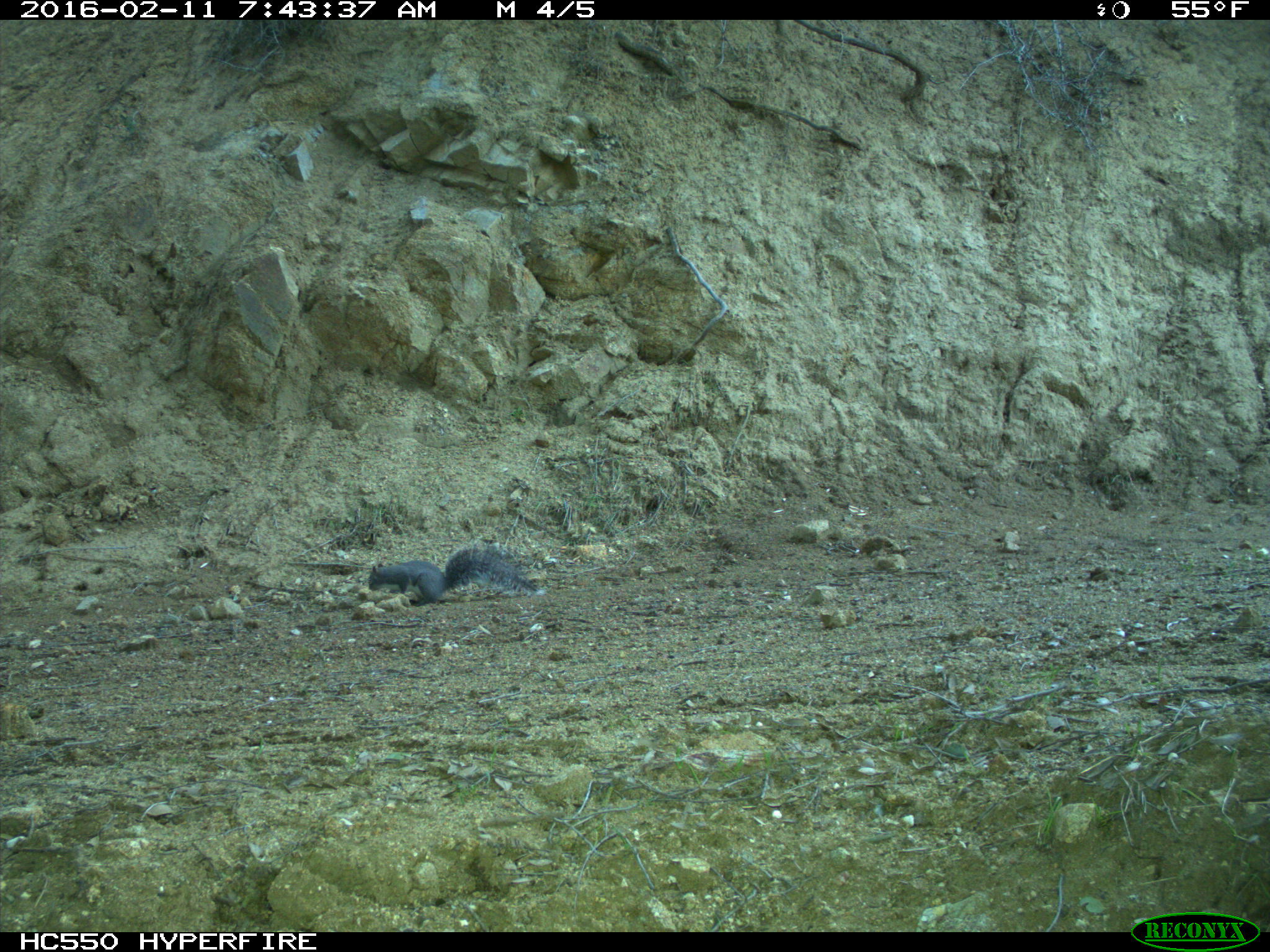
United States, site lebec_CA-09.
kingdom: Animalia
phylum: Chordata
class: Mammalia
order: Rodentia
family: Sciuridae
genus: Sciurus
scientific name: Sciurus carolinensis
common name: eastern gray squirrel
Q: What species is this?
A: Sciurus carolinensis (eastern gray squirrel).